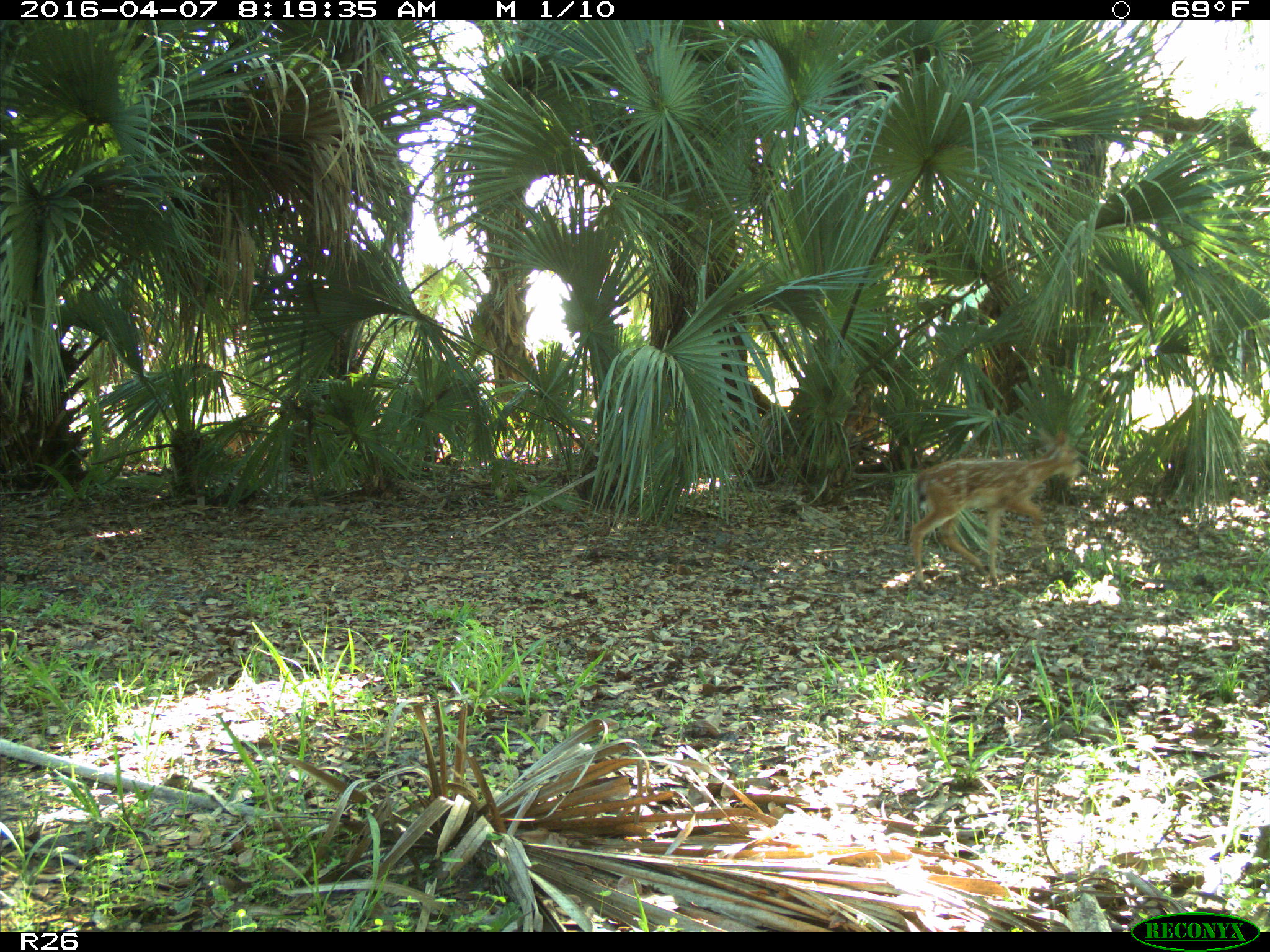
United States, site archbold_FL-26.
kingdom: Animalia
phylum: Chordata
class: Mammalia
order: Artiodactyla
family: Cervidae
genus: Odocoileus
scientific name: Odocoileus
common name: deer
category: unidentified deer